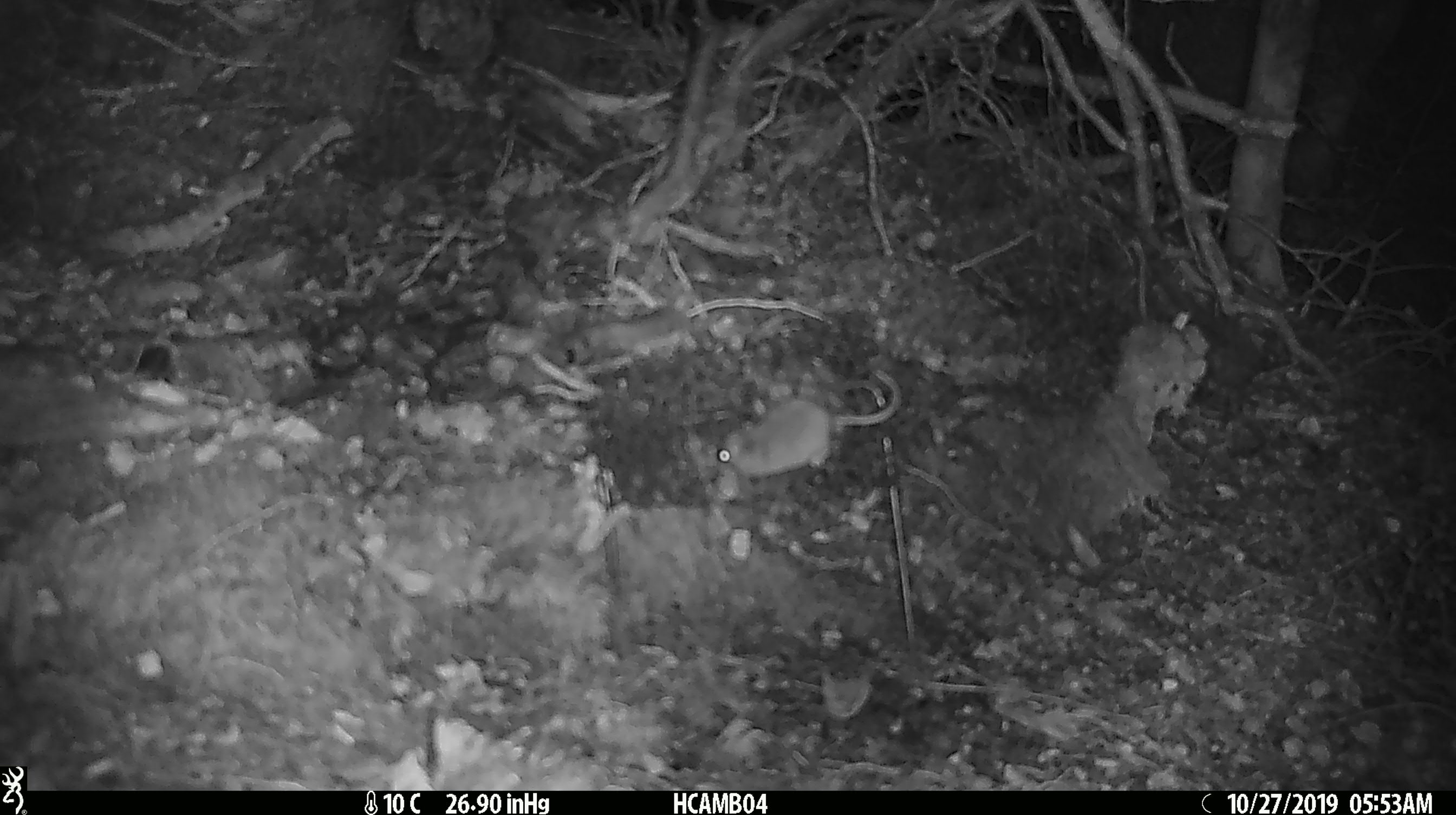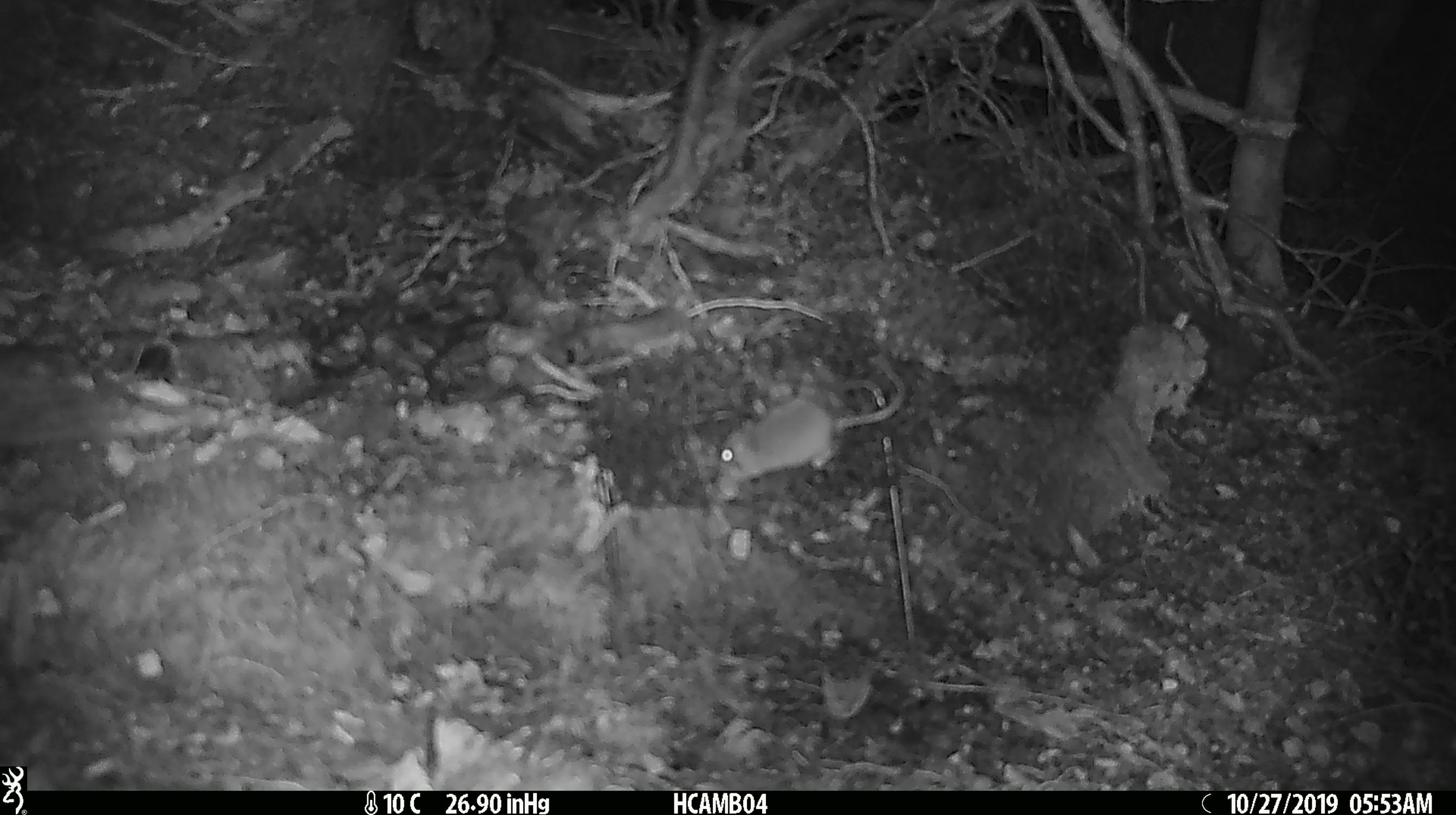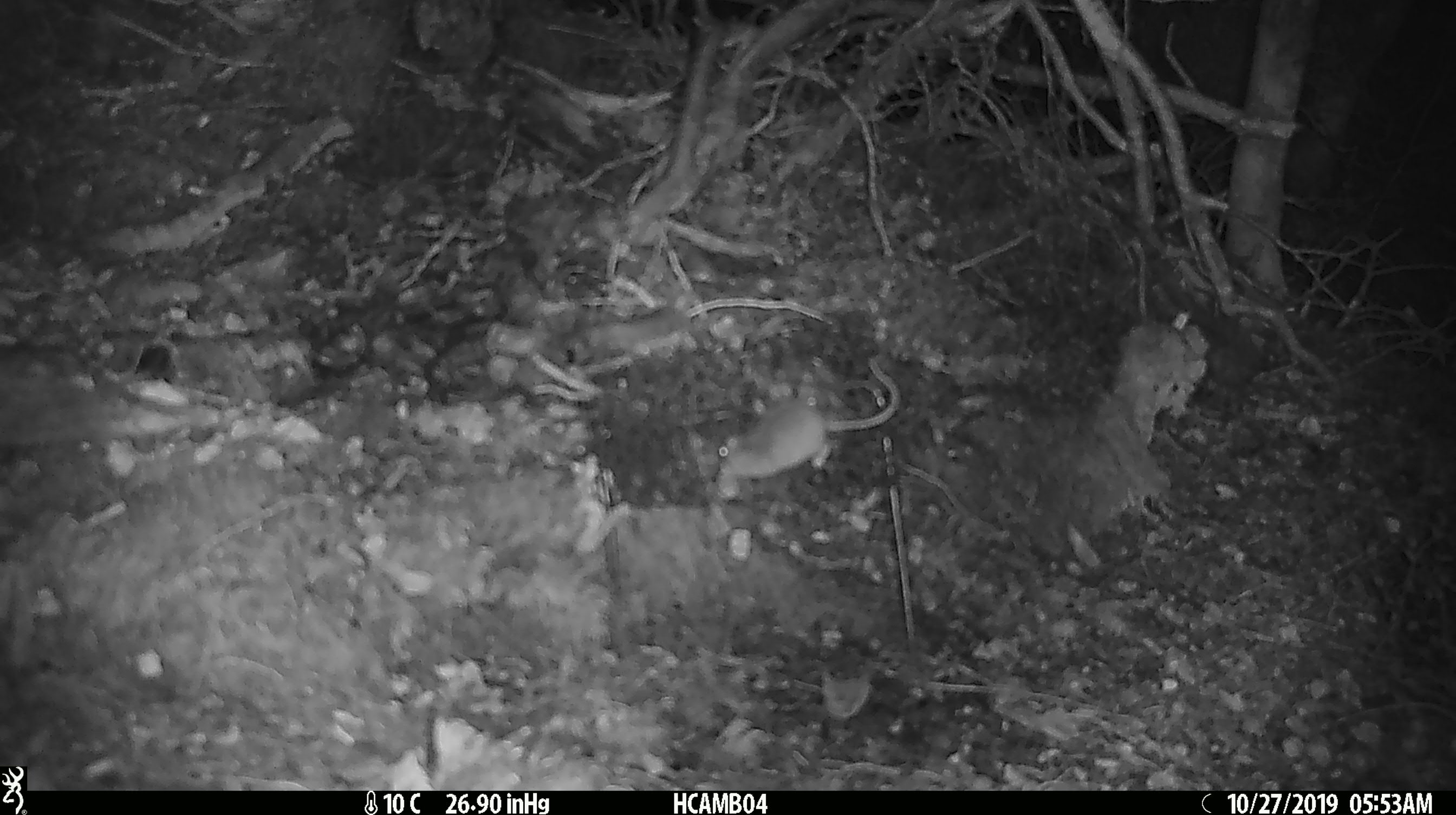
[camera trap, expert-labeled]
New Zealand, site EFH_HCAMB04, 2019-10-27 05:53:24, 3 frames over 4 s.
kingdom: Animalia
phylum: Chordata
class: Mammalia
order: Rodentia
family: Muridae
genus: Mus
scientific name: Mus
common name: mouse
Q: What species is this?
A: Mouse (Mus).